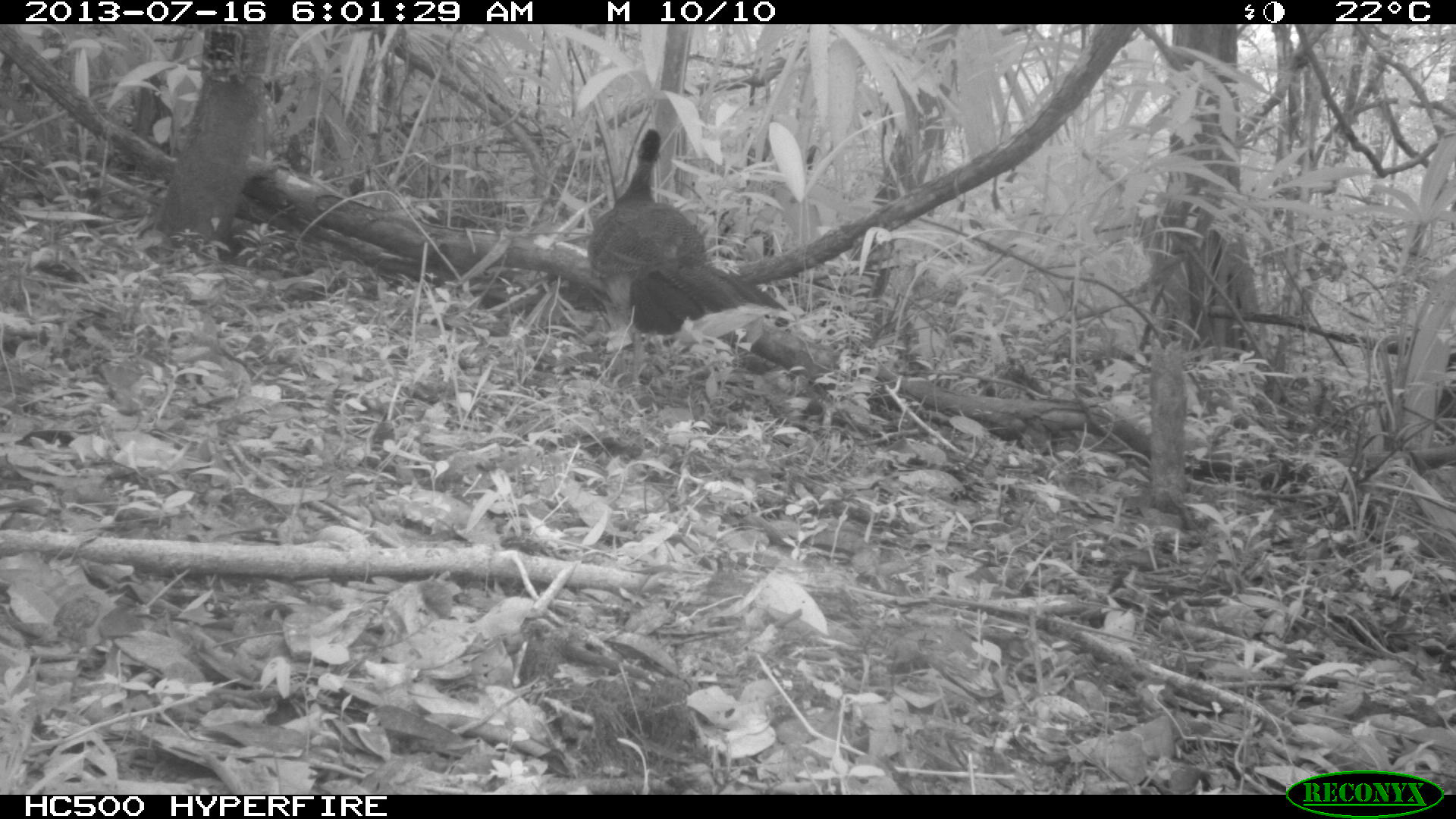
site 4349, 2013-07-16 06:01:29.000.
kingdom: Animalia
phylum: Chordata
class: Aves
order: Galliformes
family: Cracidae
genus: Crax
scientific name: Crax rubra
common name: great curassow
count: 1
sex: female